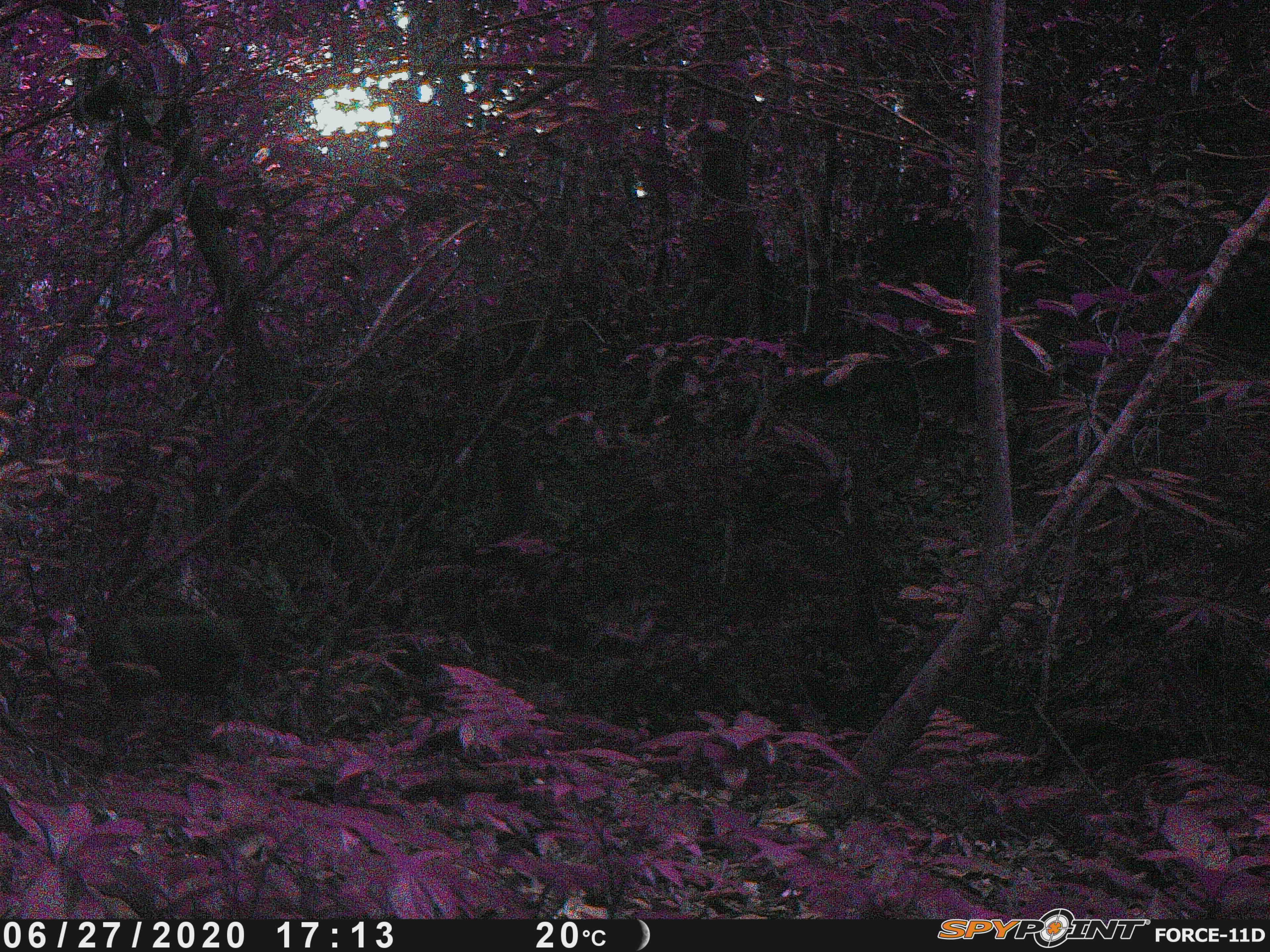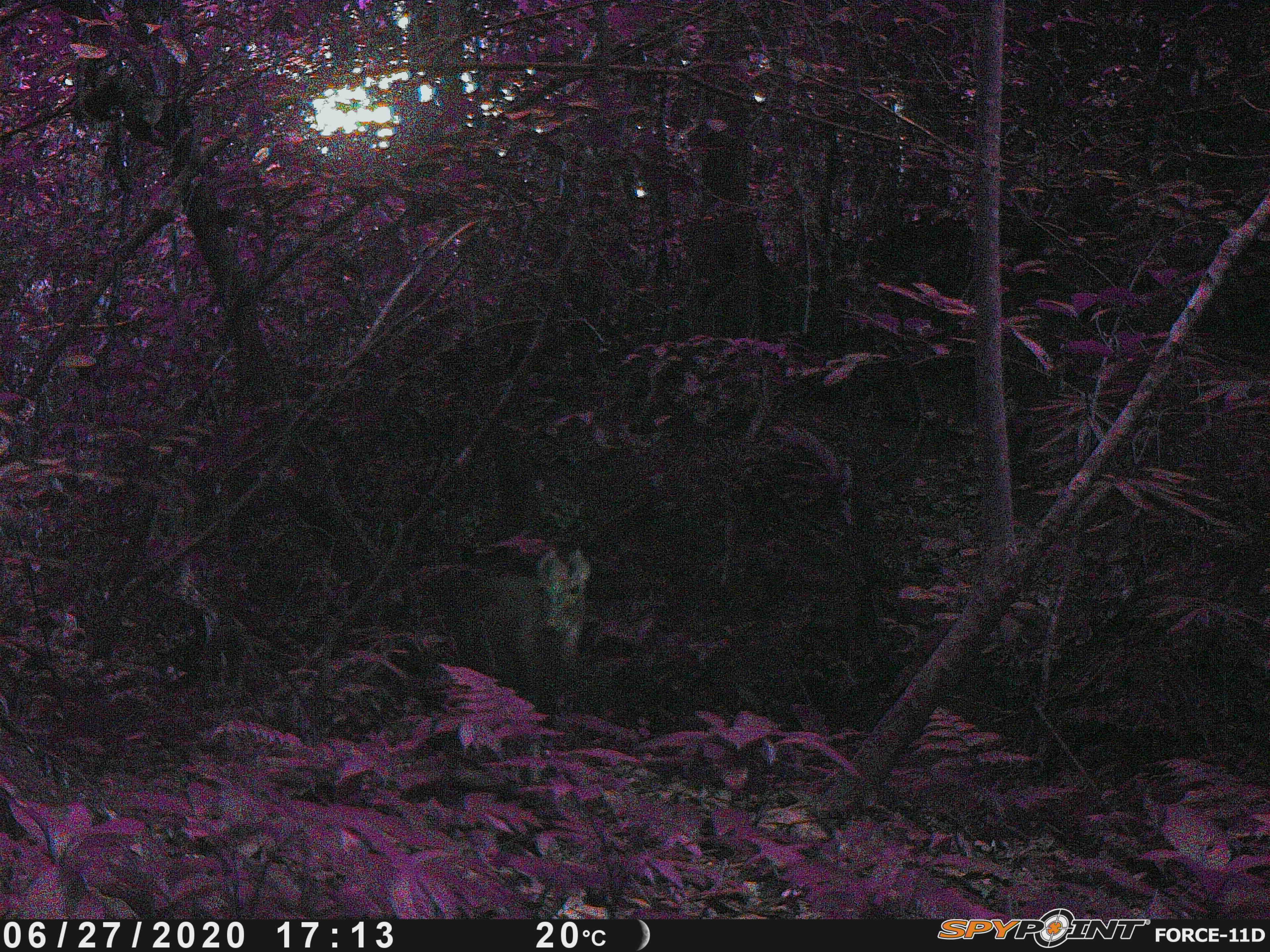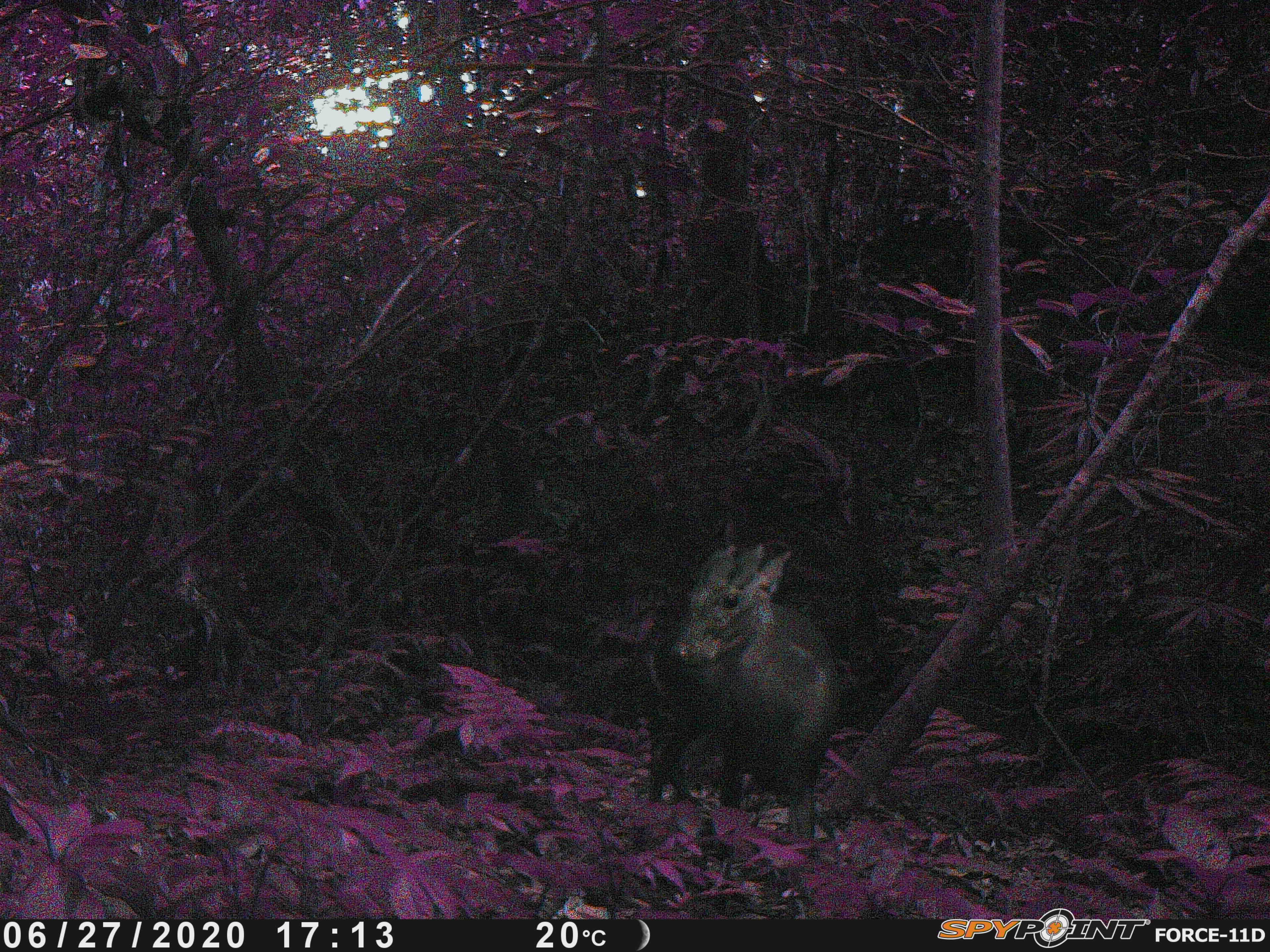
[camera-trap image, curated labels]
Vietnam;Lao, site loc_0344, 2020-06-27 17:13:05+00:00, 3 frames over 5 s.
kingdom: Animalia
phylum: Chordata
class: Mammalia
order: Artiodactyla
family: Cervidae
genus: Muntiacus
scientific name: Muntiacus rooseveltorum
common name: roosevelt's muntjac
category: roosevelts muntjac group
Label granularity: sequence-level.